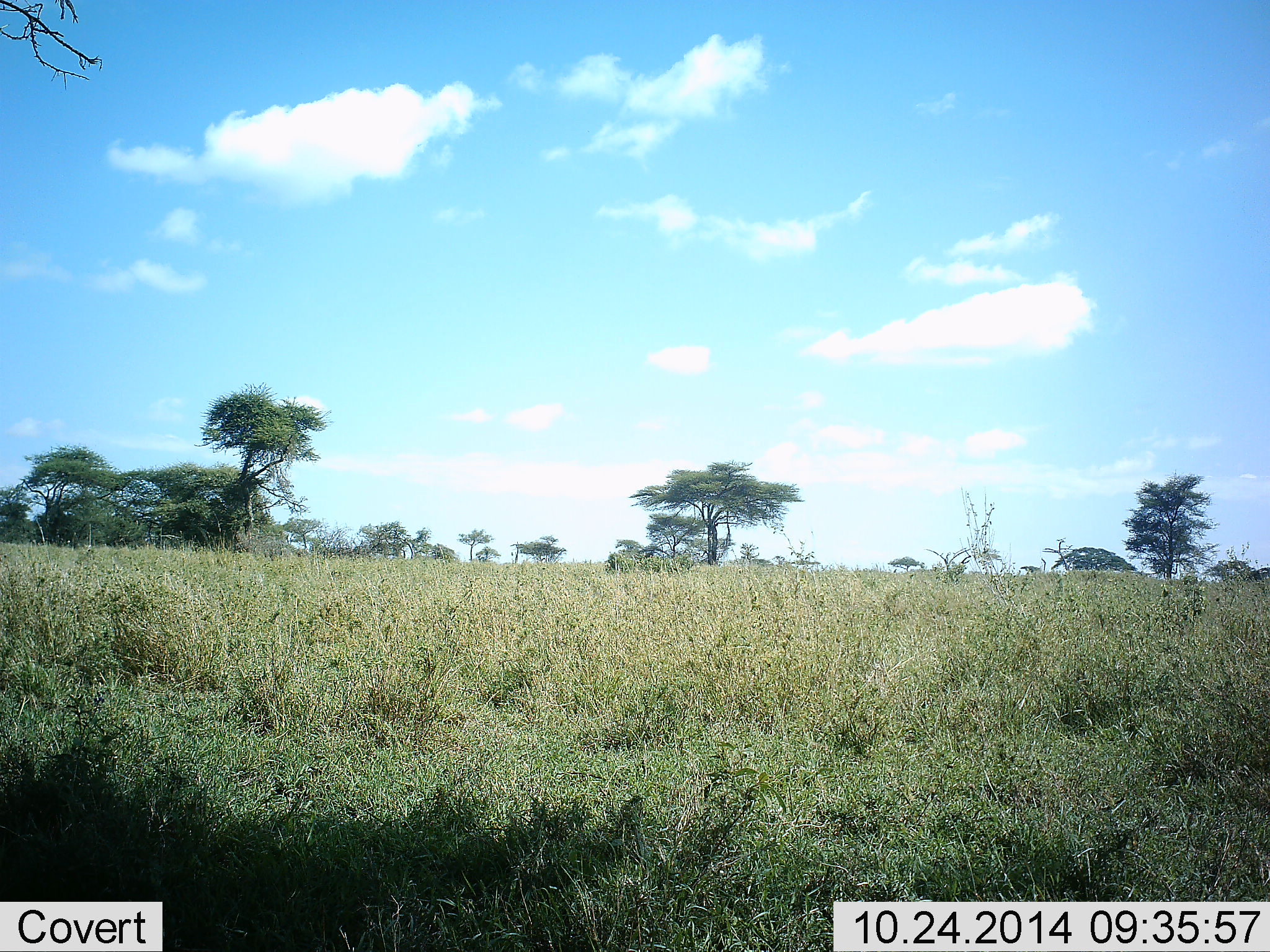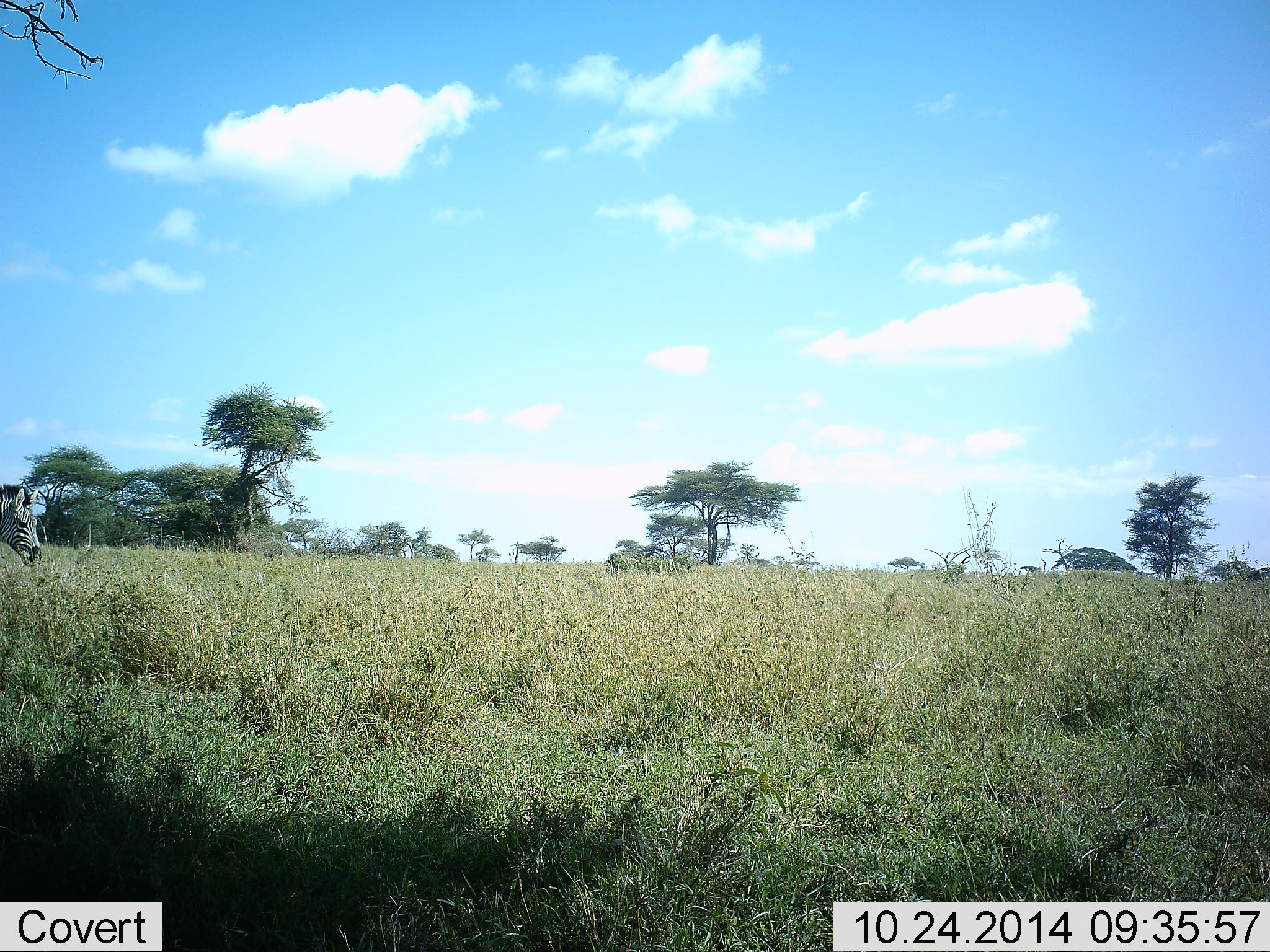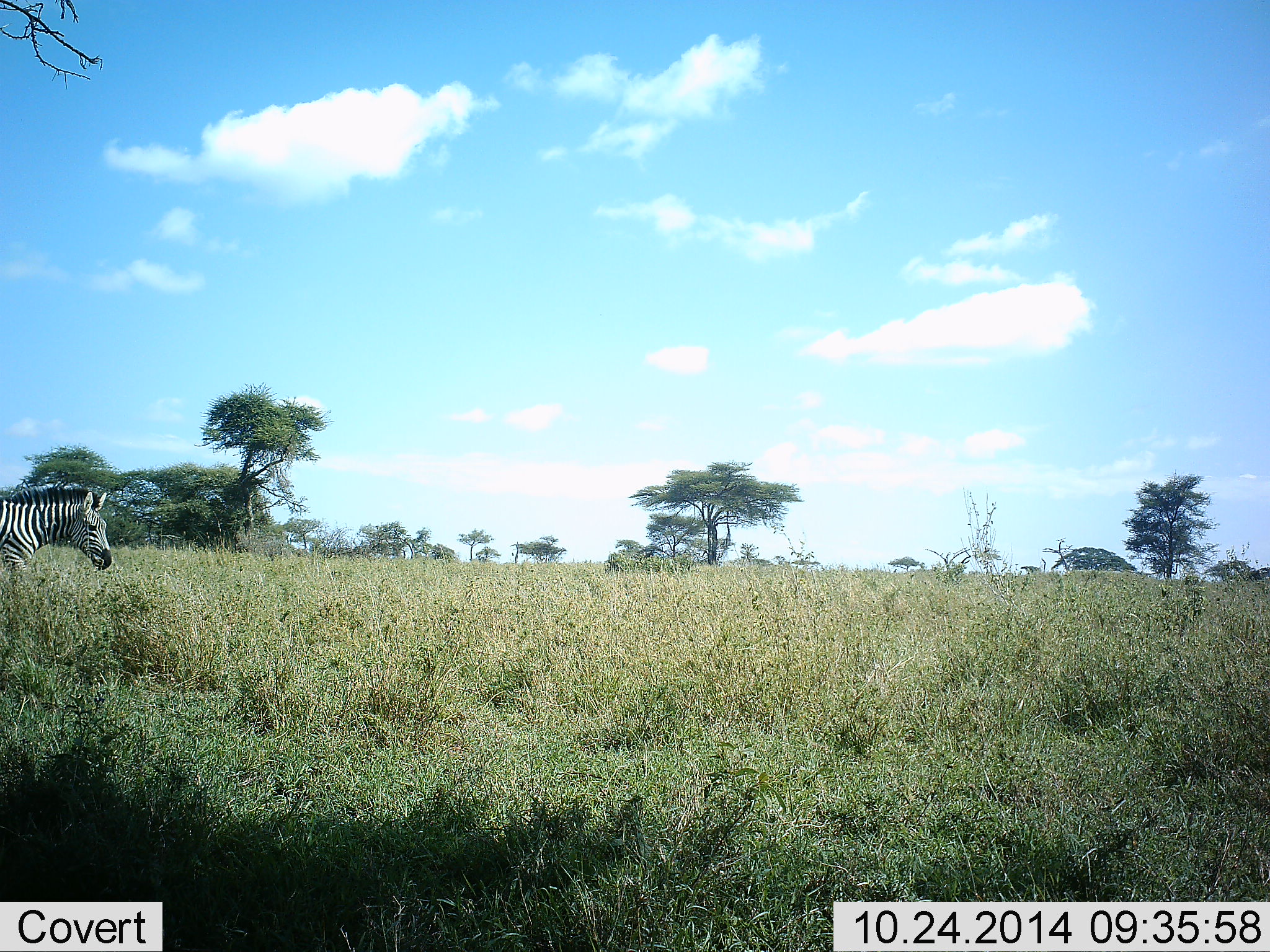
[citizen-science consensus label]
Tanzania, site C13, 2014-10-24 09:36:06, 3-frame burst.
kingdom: Animalia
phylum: Chordata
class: Mammalia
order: Perissodactyla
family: Equidae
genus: Equus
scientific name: Equus quagga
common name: plains zebra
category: zebra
Zebra (plains zebra) (Equus quagga), count 1. Behavior (volunteer vote fractions): standing 10%, resting 0%, moving 100%, interacting 0%. Young present (vote fraction): 0%. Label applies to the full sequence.